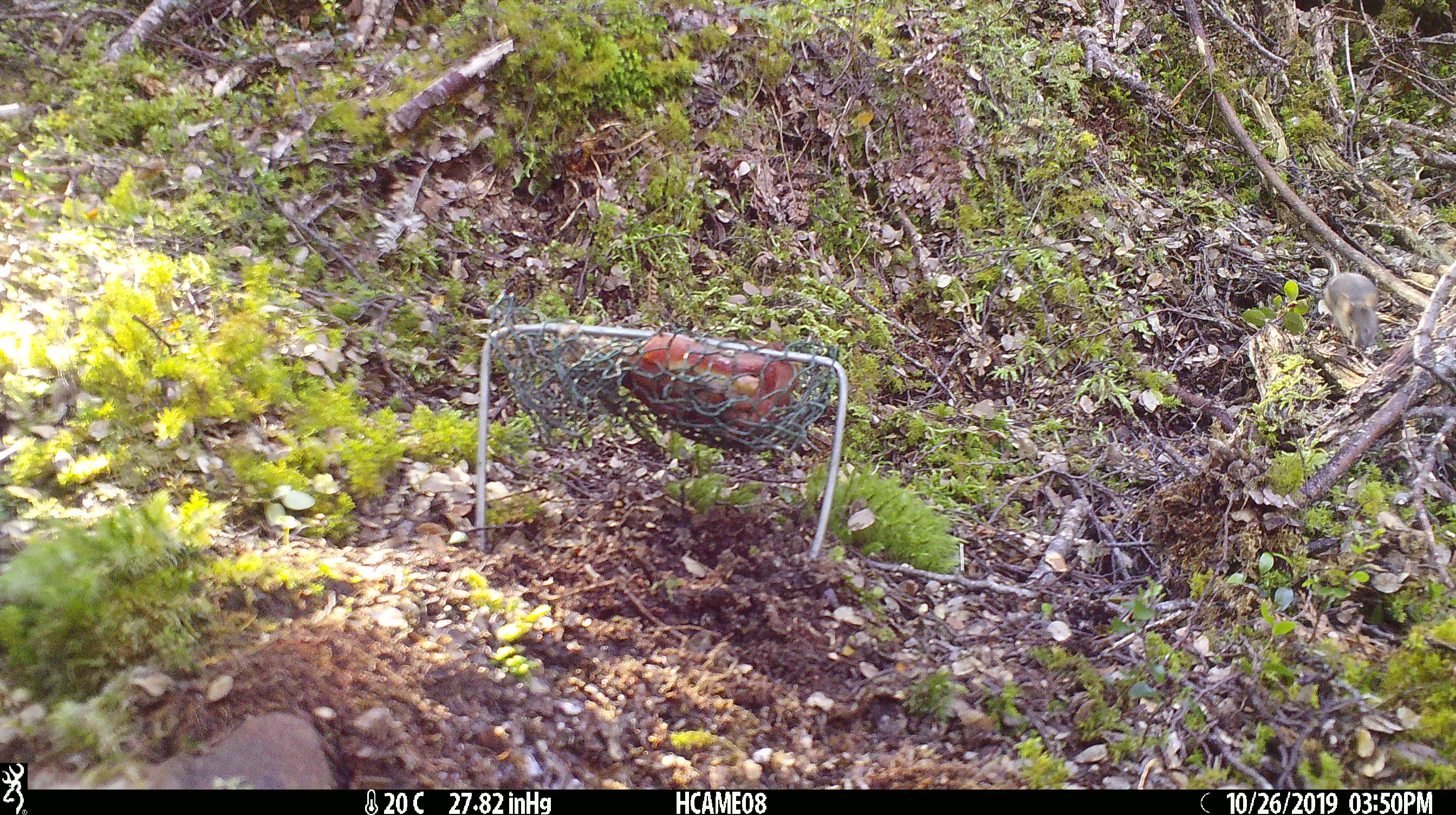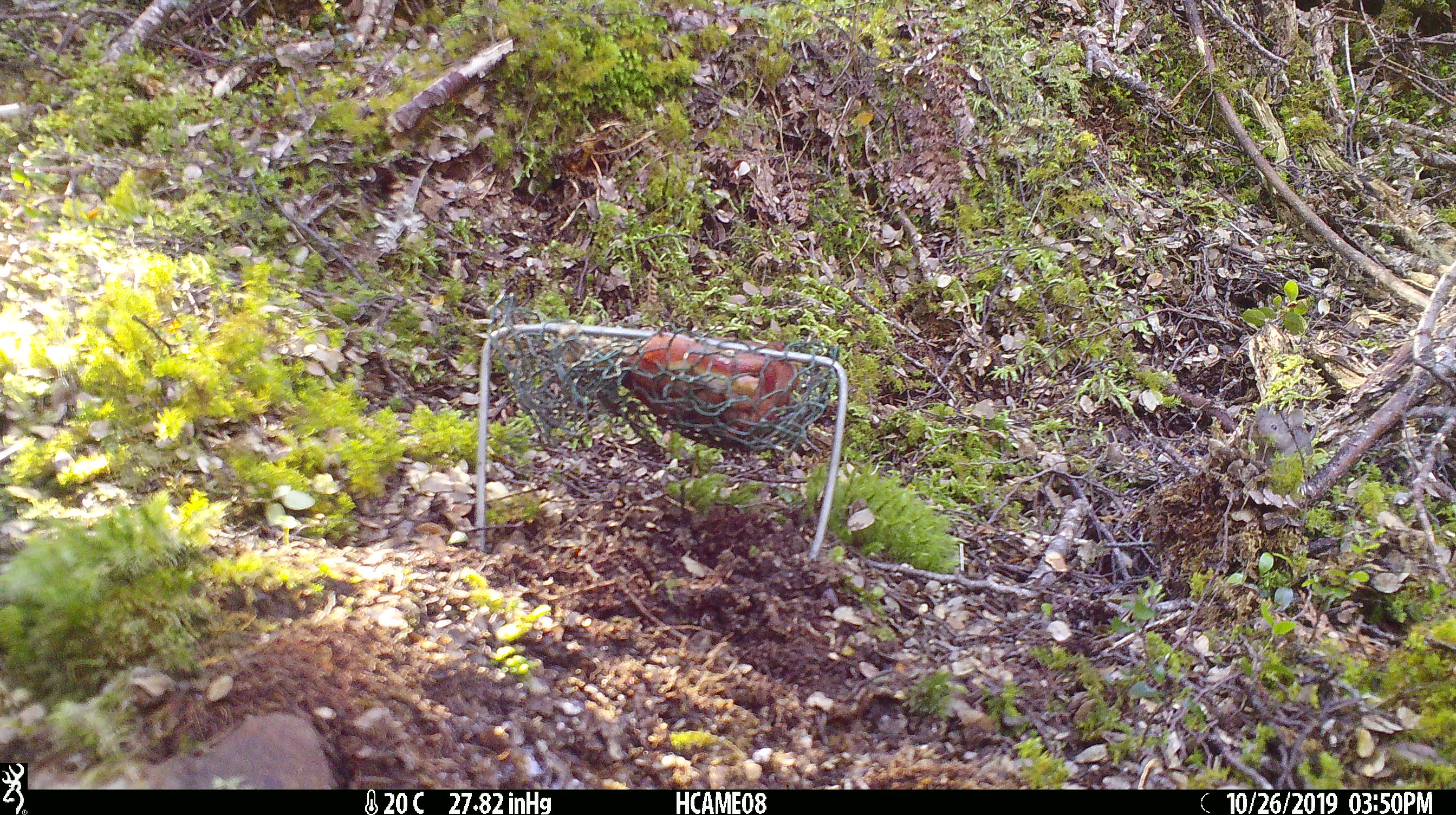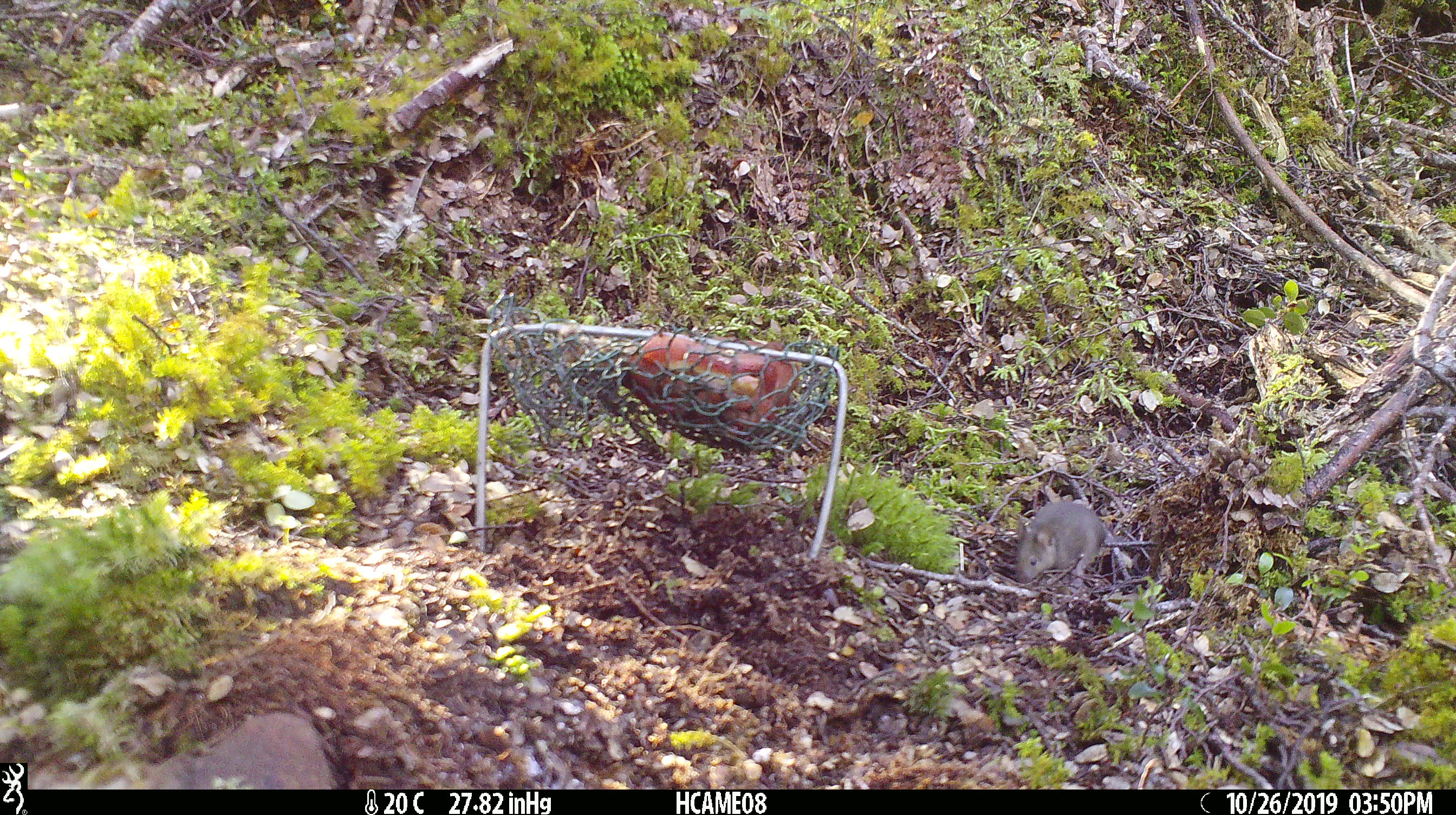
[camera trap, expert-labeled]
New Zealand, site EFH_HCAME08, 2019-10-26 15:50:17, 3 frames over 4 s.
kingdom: Animalia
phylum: Chordata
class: Mammalia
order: Rodentia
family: Muridae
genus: Mus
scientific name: Mus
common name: mouse